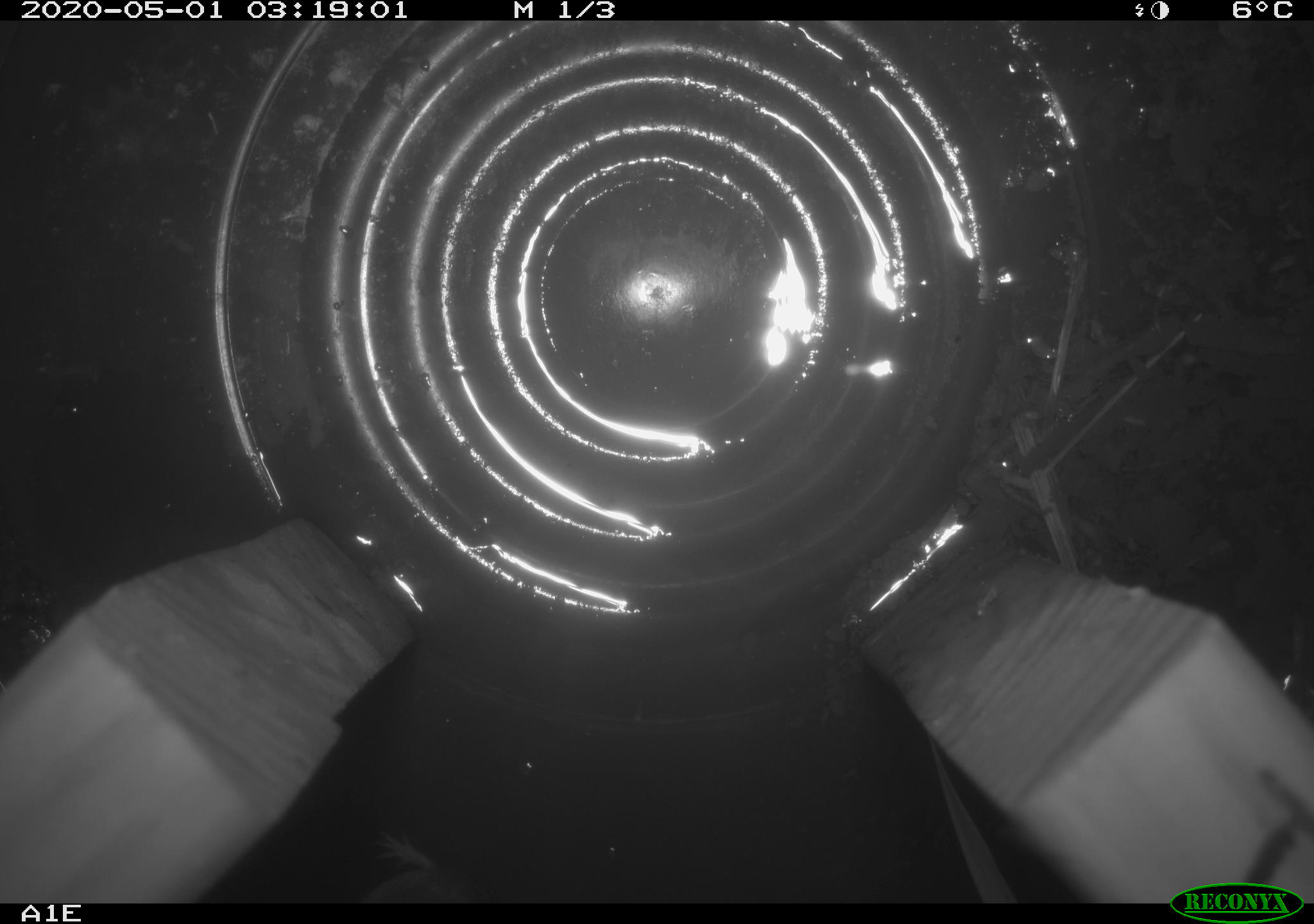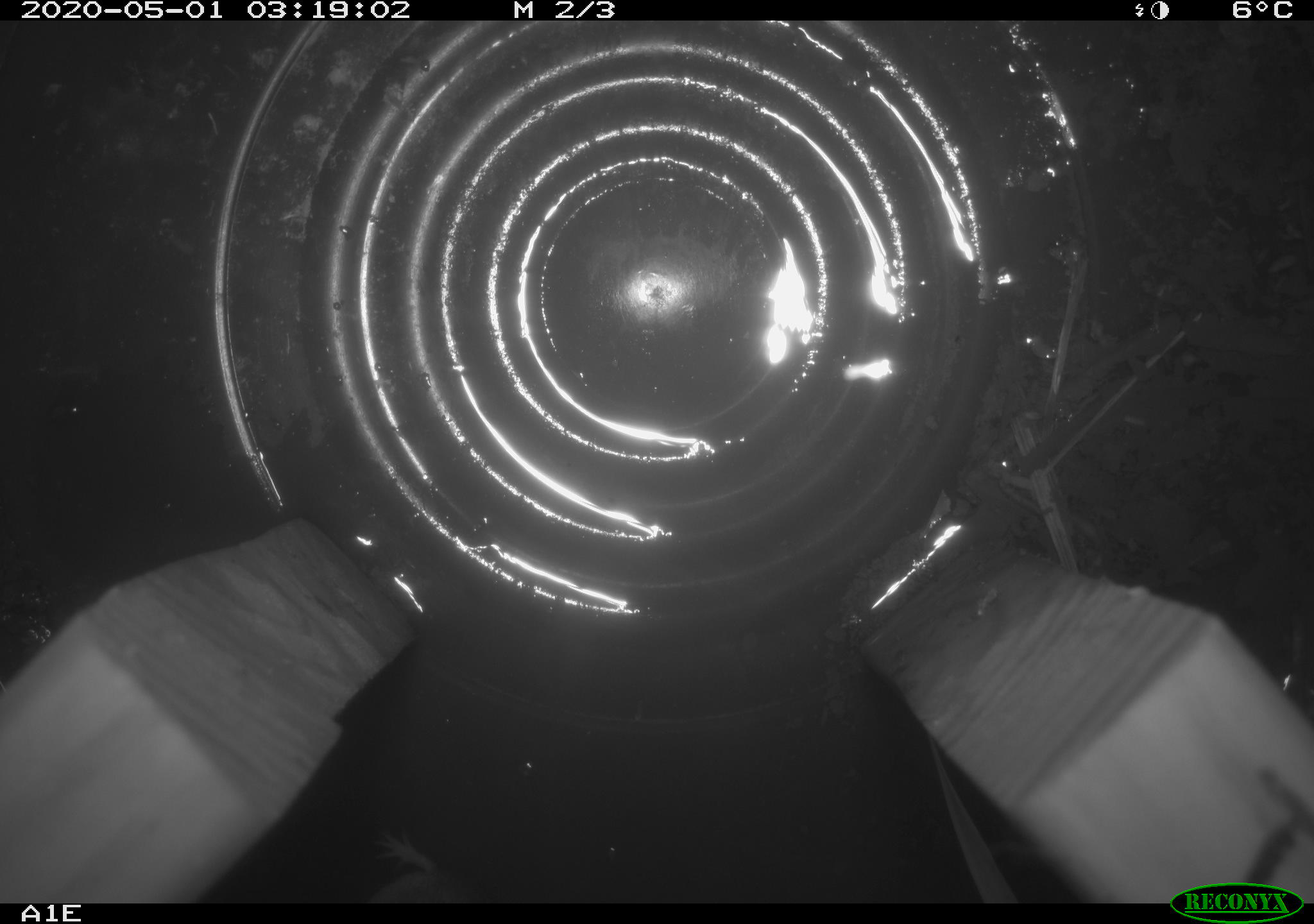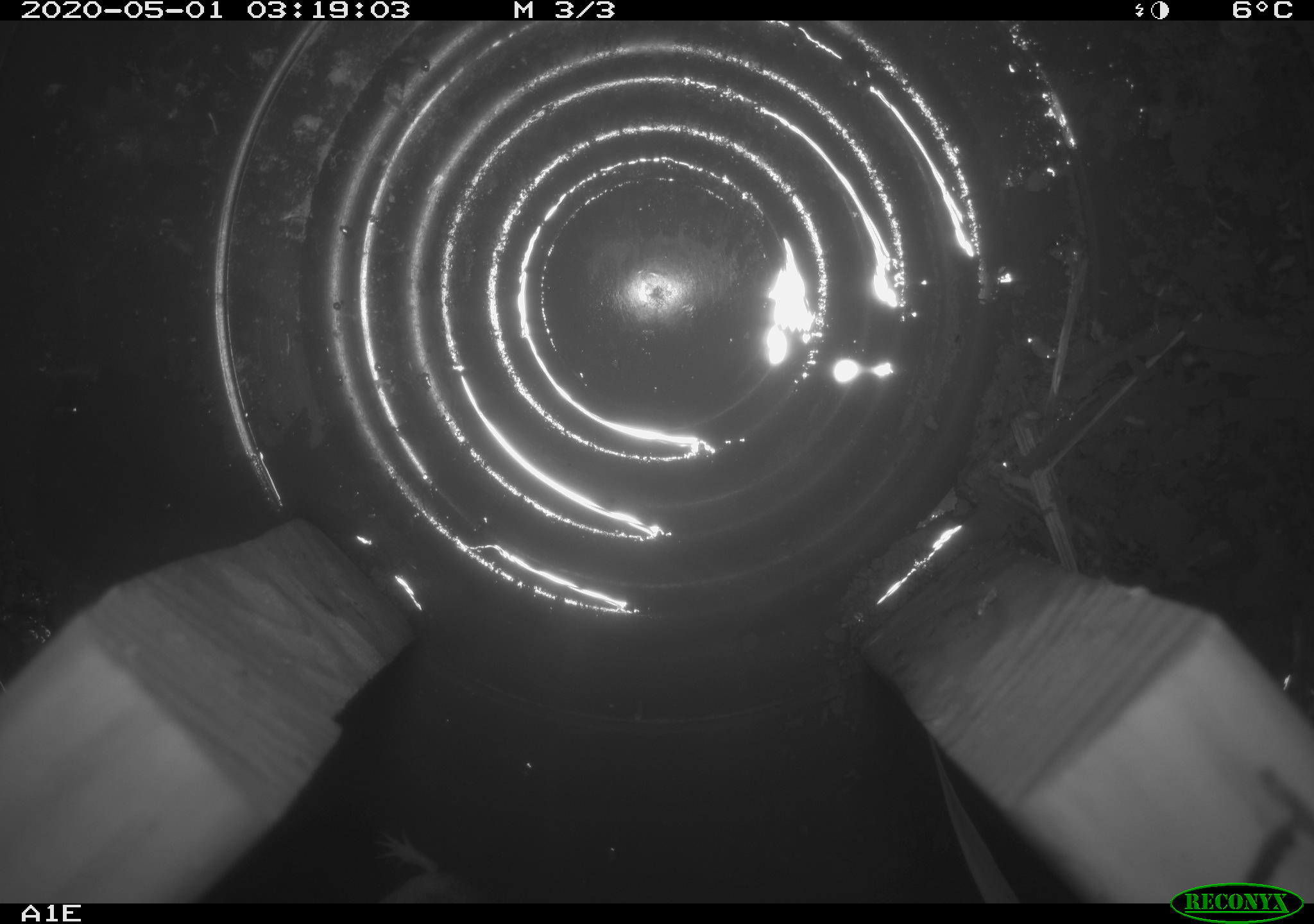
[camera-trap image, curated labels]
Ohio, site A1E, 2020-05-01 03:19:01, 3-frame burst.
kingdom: Animalia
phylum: Chordata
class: Mammalia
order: Eulipotyphla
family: Soricidae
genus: Sorex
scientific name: Sorex cinereus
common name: masked shrew